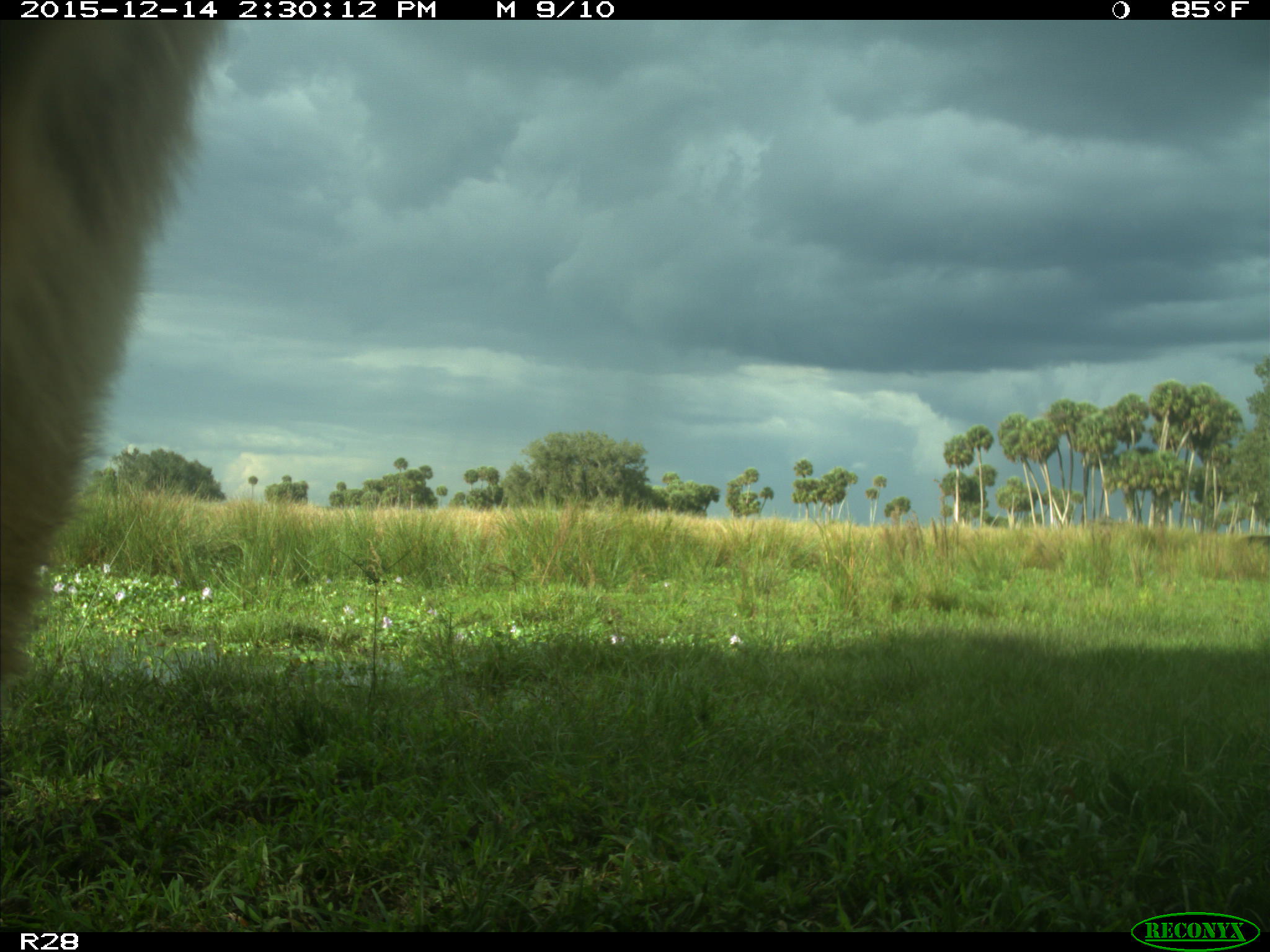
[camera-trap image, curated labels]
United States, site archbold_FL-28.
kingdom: Animalia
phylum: Chordata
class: Mammalia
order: Artiodactyla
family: Bovidae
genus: Bos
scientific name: Bos taurus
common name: domestic cow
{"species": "Bos taurus (domestic cow)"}